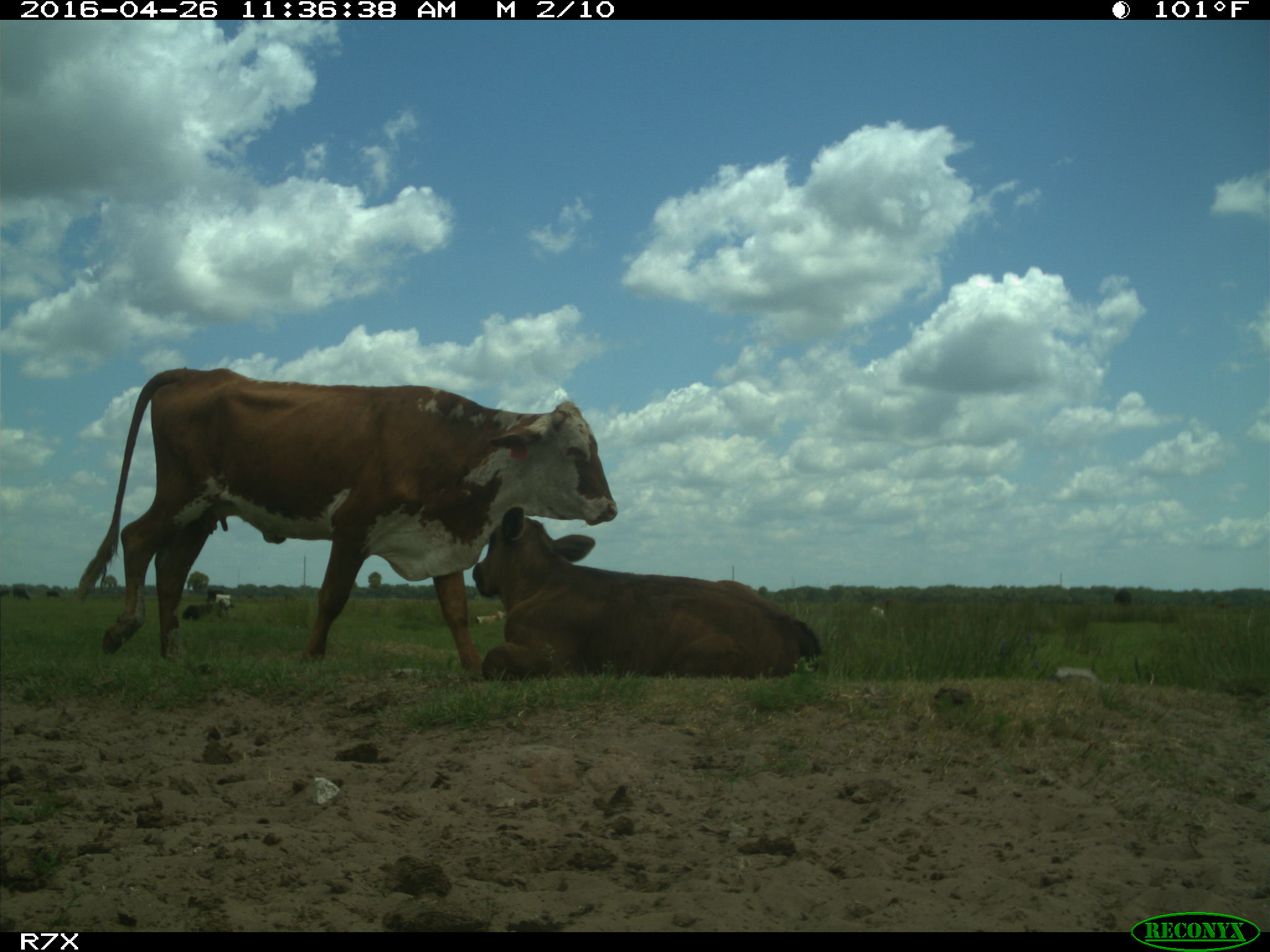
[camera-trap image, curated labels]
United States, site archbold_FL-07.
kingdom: Animalia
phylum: Chordata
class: Mammalia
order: Artiodactyla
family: Bovidae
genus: Bos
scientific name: Bos taurus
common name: domestic cow